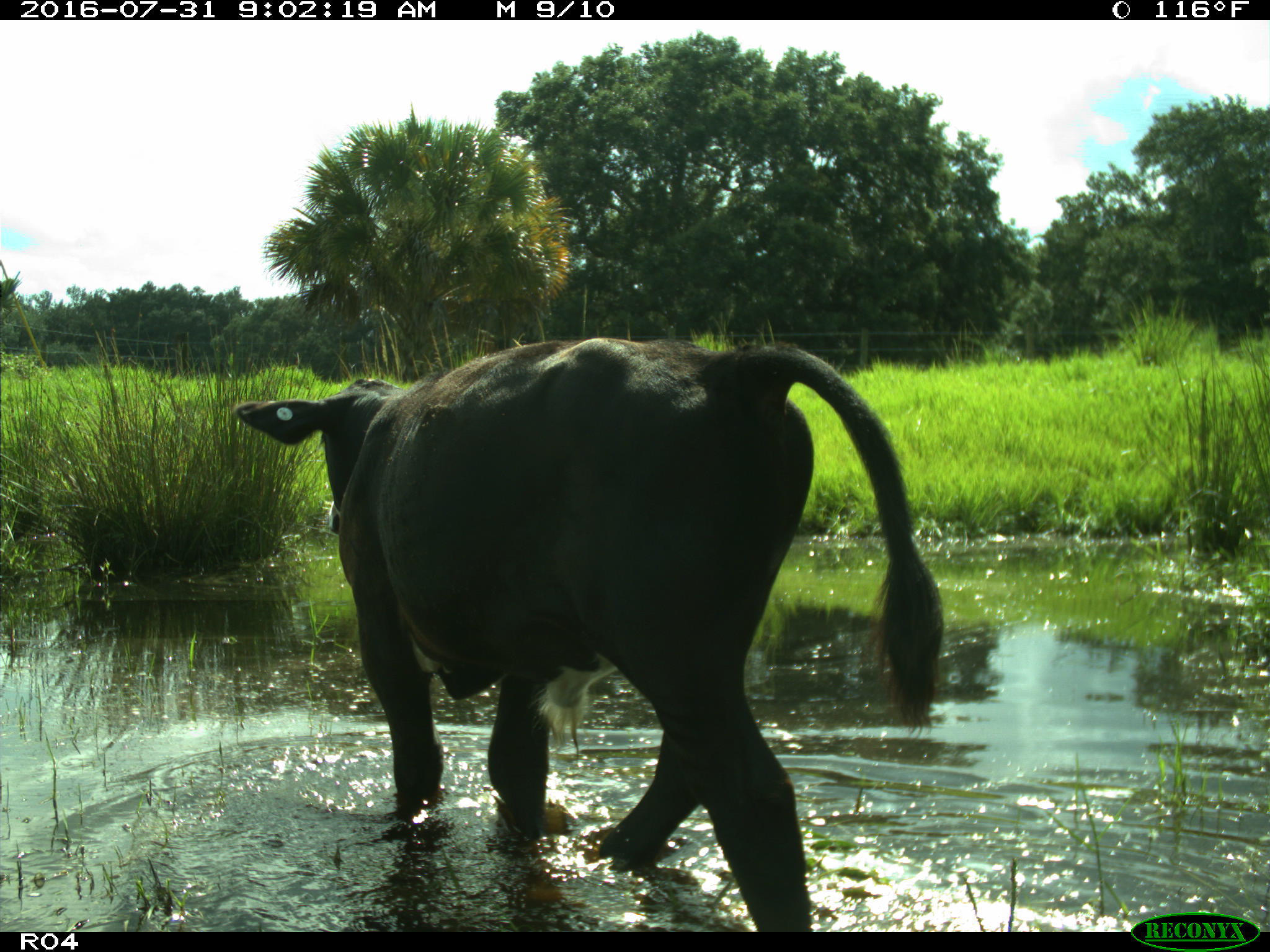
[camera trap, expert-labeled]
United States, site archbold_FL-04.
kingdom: Animalia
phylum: Chordata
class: Mammalia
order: Artiodactyla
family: Bovidae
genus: Bos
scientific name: Bos taurus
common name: domestic cow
Bos taurus (domestic cow).